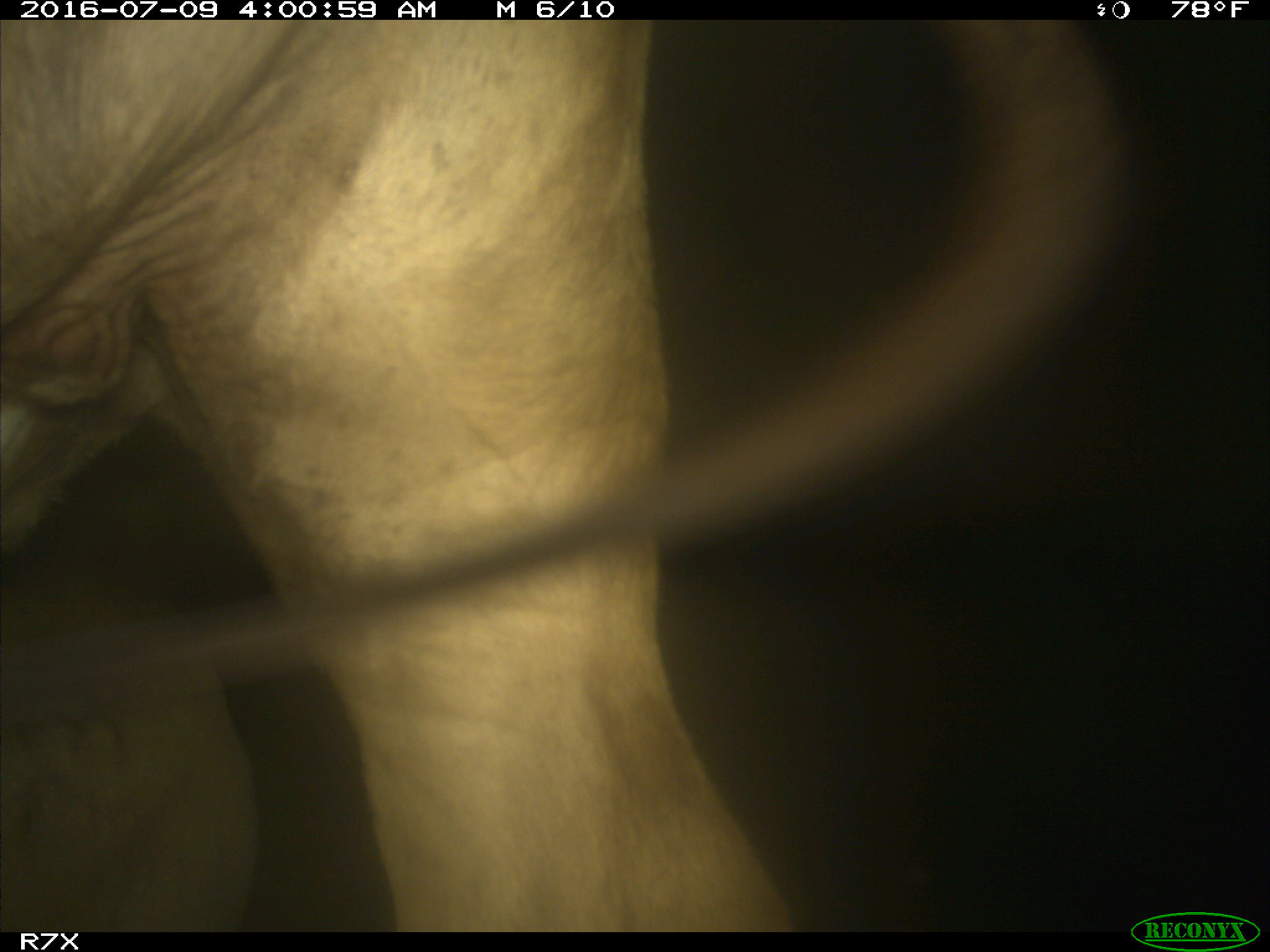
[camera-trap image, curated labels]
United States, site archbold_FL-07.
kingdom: Animalia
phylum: Chordata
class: Mammalia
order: Artiodactyla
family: Bovidae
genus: Bos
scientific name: Bos taurus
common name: domestic cow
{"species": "Bos taurus (domestic cow)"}